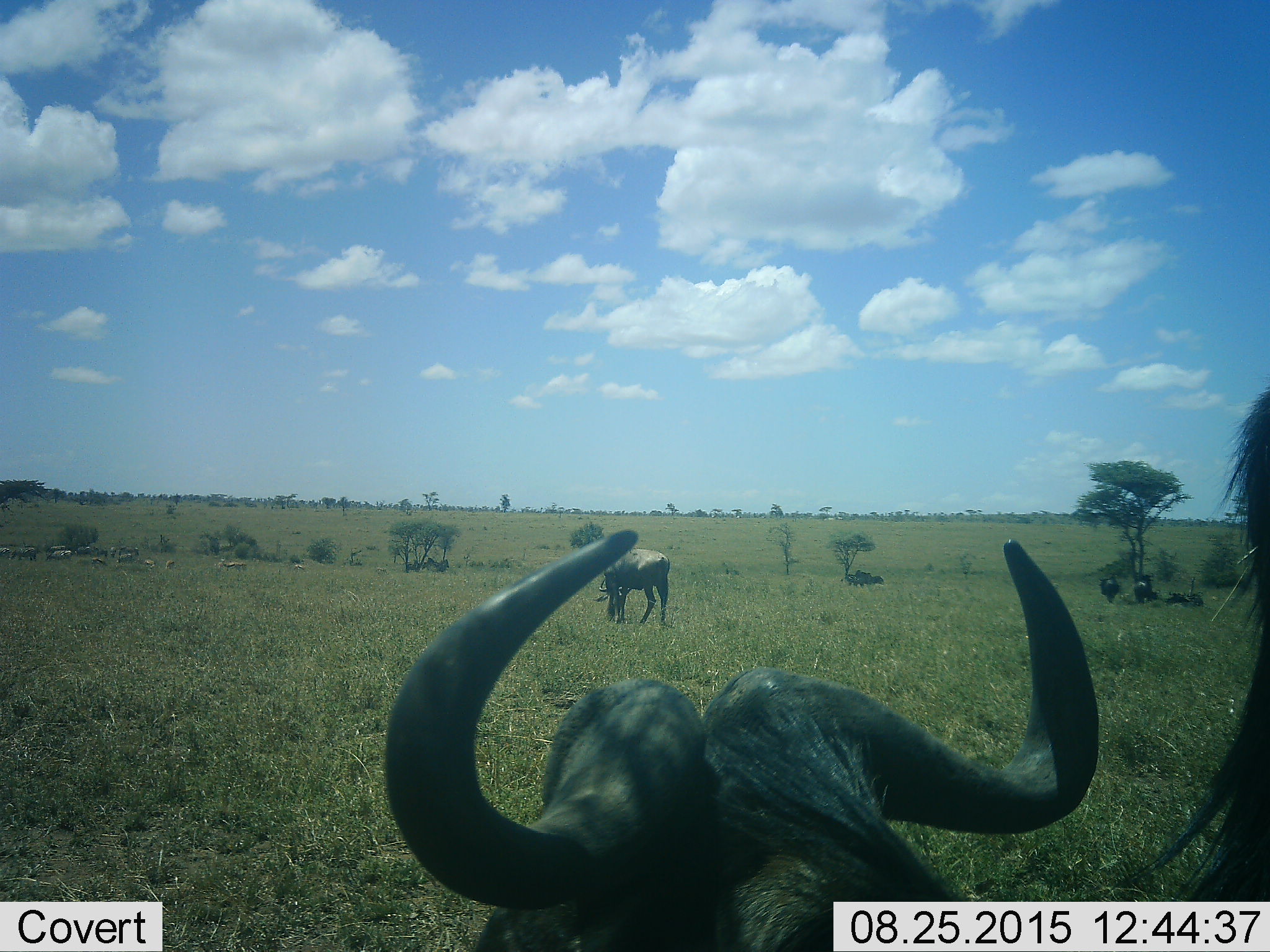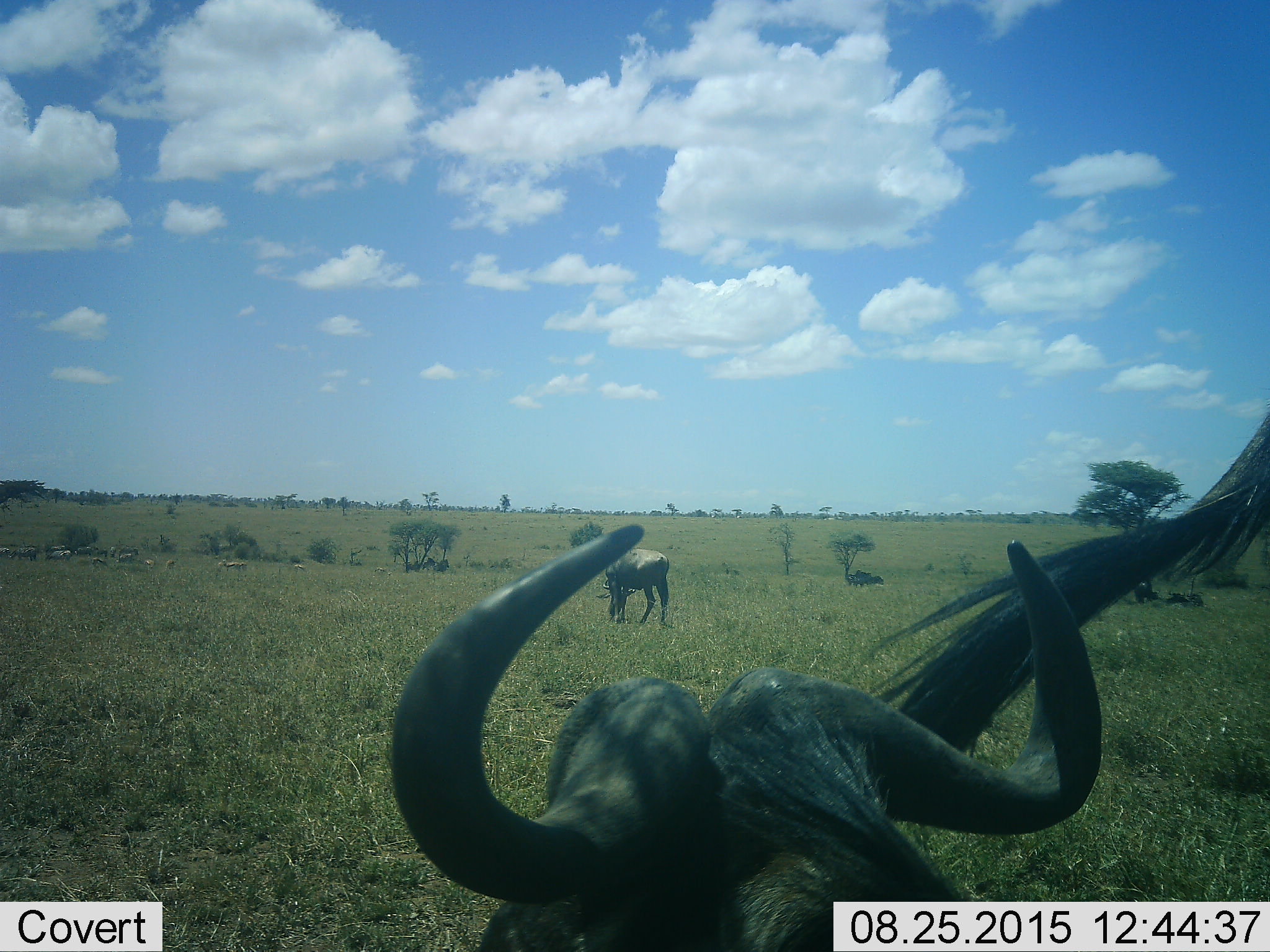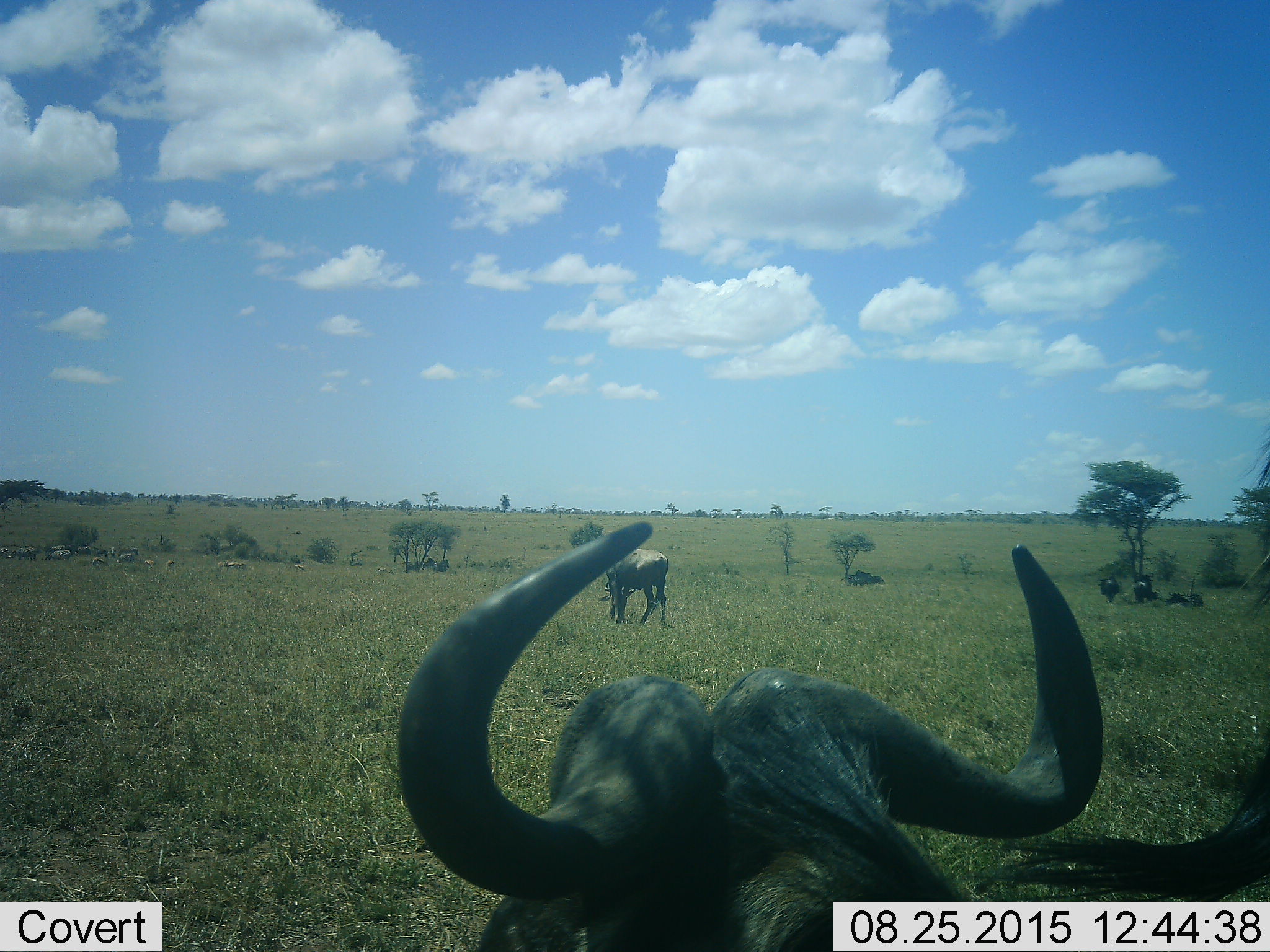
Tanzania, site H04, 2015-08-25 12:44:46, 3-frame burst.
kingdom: Animalia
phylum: Chordata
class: Mammalia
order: Artiodactyla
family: Bovidae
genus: Eudorcas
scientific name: Eudorcas thomsonii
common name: thomson's gazelle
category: gazellethomsons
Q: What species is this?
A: Gazellethomsons (thomson's gazelle) (Eudorcas thomsonii).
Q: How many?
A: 10.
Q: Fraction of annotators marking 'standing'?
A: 100%.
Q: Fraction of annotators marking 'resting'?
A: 0%.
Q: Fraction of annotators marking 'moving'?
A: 40%.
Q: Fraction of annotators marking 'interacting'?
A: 0%.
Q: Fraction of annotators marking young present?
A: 0%.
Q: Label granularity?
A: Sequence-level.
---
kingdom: Animalia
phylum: Chordata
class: Mammalia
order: Artiodactyla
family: Bovidae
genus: Connochaetes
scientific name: Connochaetes taurinus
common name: blue wildebeest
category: wildebeest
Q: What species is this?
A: Wildebeest (blue wildebeest) (Connochaetes taurinus).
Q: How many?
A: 8.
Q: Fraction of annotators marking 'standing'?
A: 80%.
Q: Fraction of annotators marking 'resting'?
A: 60%.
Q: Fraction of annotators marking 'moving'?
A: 20%.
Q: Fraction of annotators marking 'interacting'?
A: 0%.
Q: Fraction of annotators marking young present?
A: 0%.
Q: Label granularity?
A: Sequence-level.